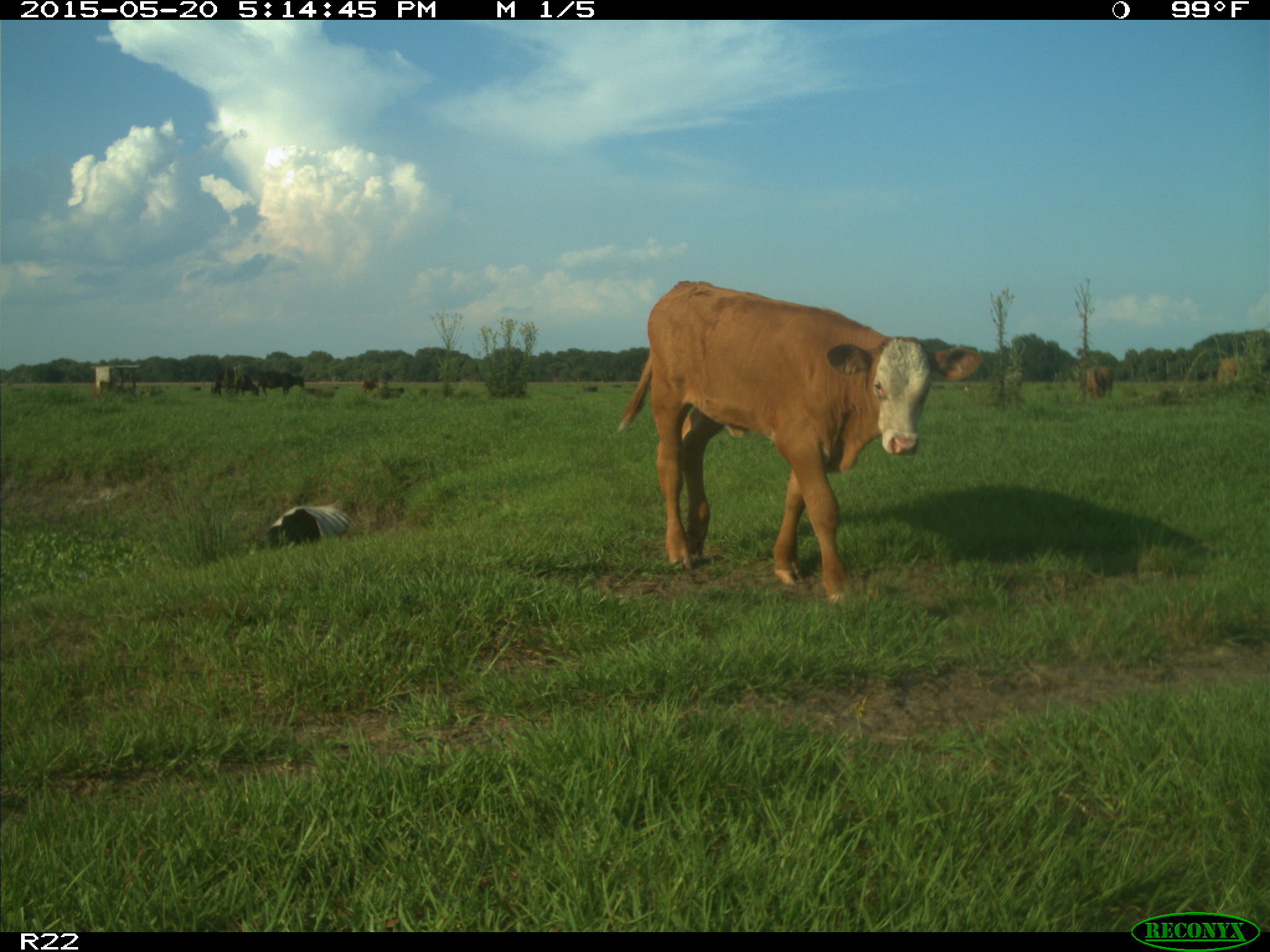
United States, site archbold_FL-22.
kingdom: Animalia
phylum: Chordata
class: Mammalia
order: Artiodactyla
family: Bovidae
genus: Bos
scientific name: Bos taurus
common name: domestic cow